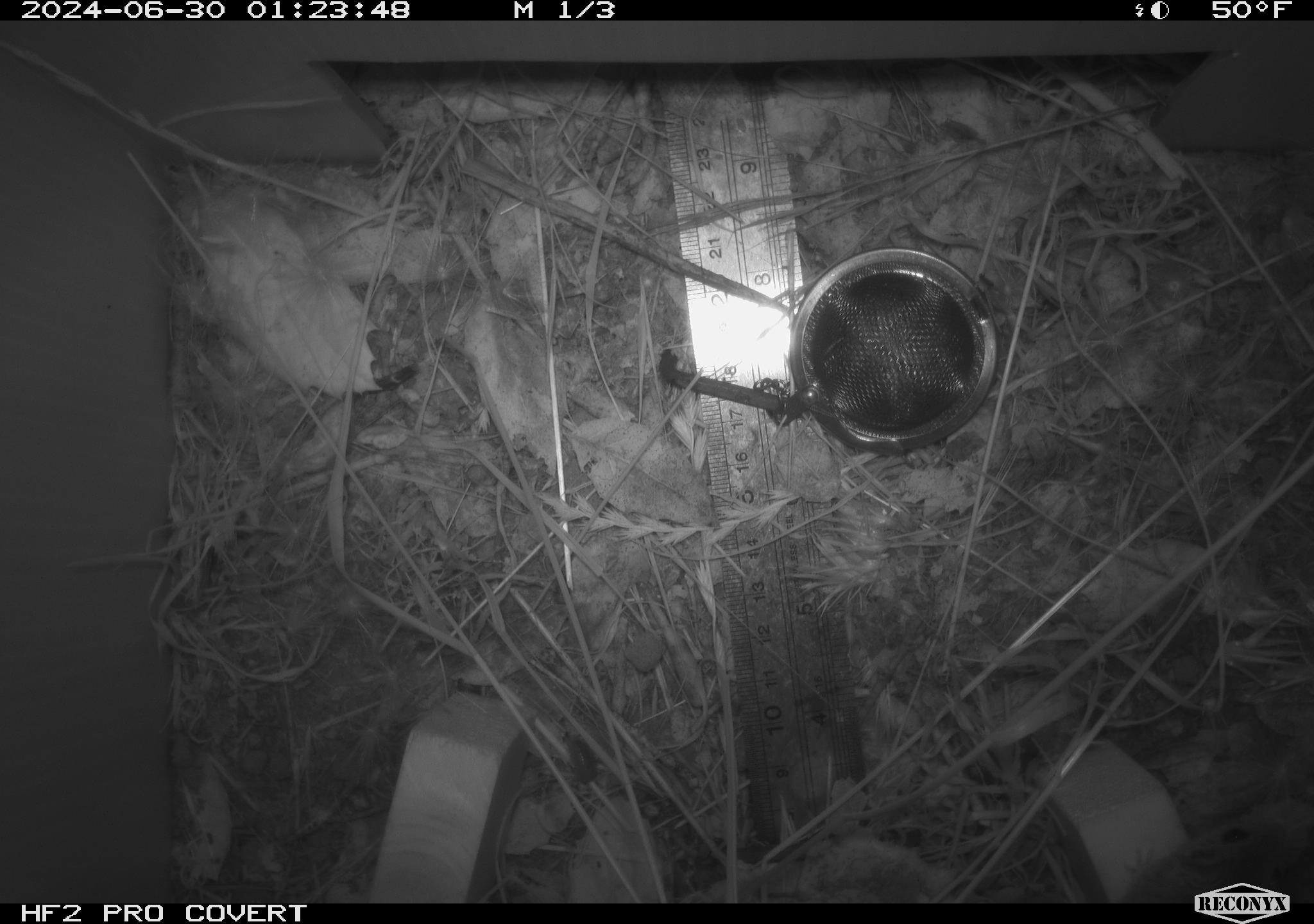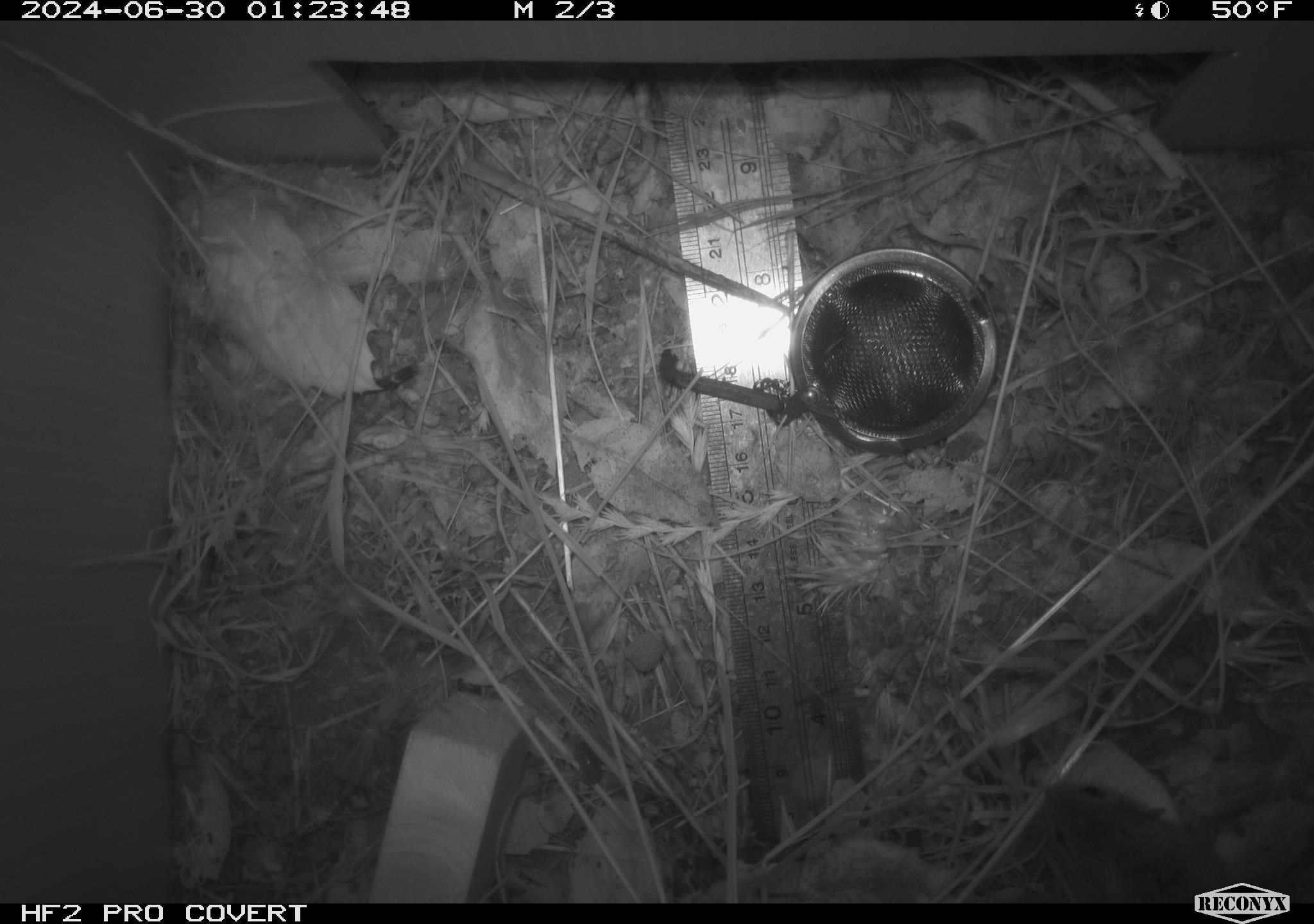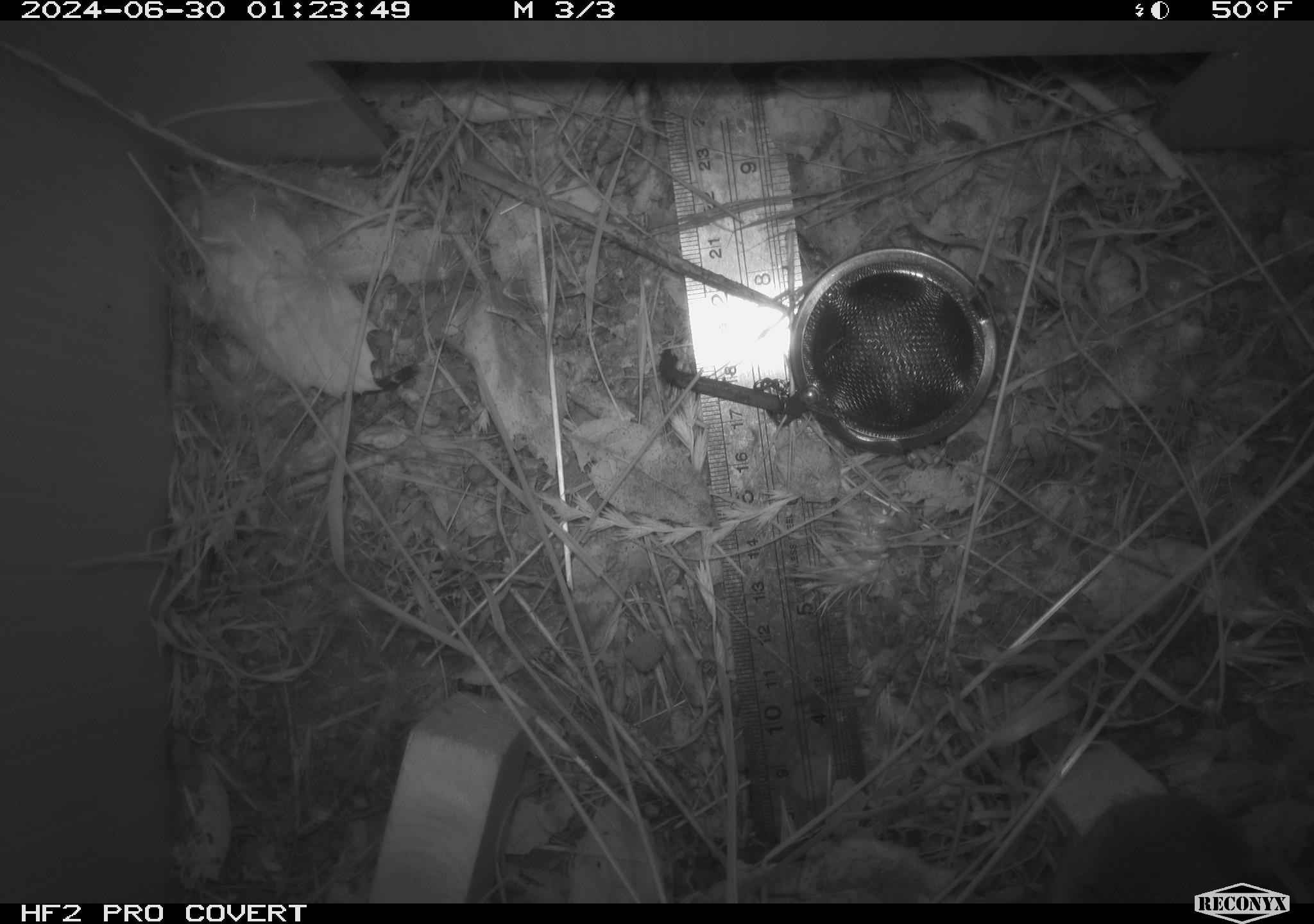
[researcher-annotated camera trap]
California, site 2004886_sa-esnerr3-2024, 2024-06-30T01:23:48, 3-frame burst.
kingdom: Animalia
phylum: Chordata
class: Mammalia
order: Rodentia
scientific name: Rodentia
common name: rodent